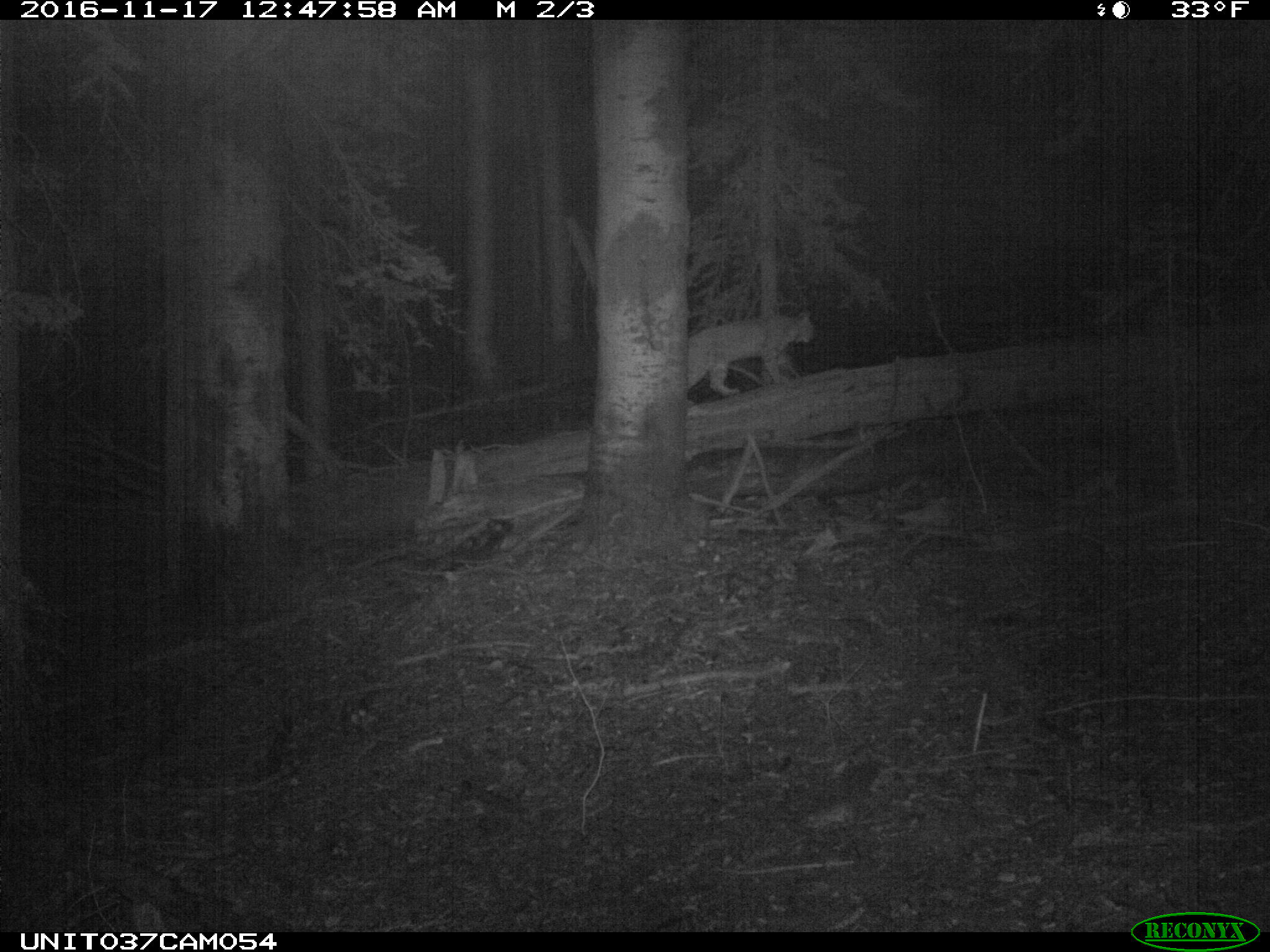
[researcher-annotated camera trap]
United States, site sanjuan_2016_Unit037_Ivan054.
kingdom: Animalia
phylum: Chordata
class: Mammalia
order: Carnivora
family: Felidae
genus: Lynx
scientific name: Lynx rufus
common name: bobcat